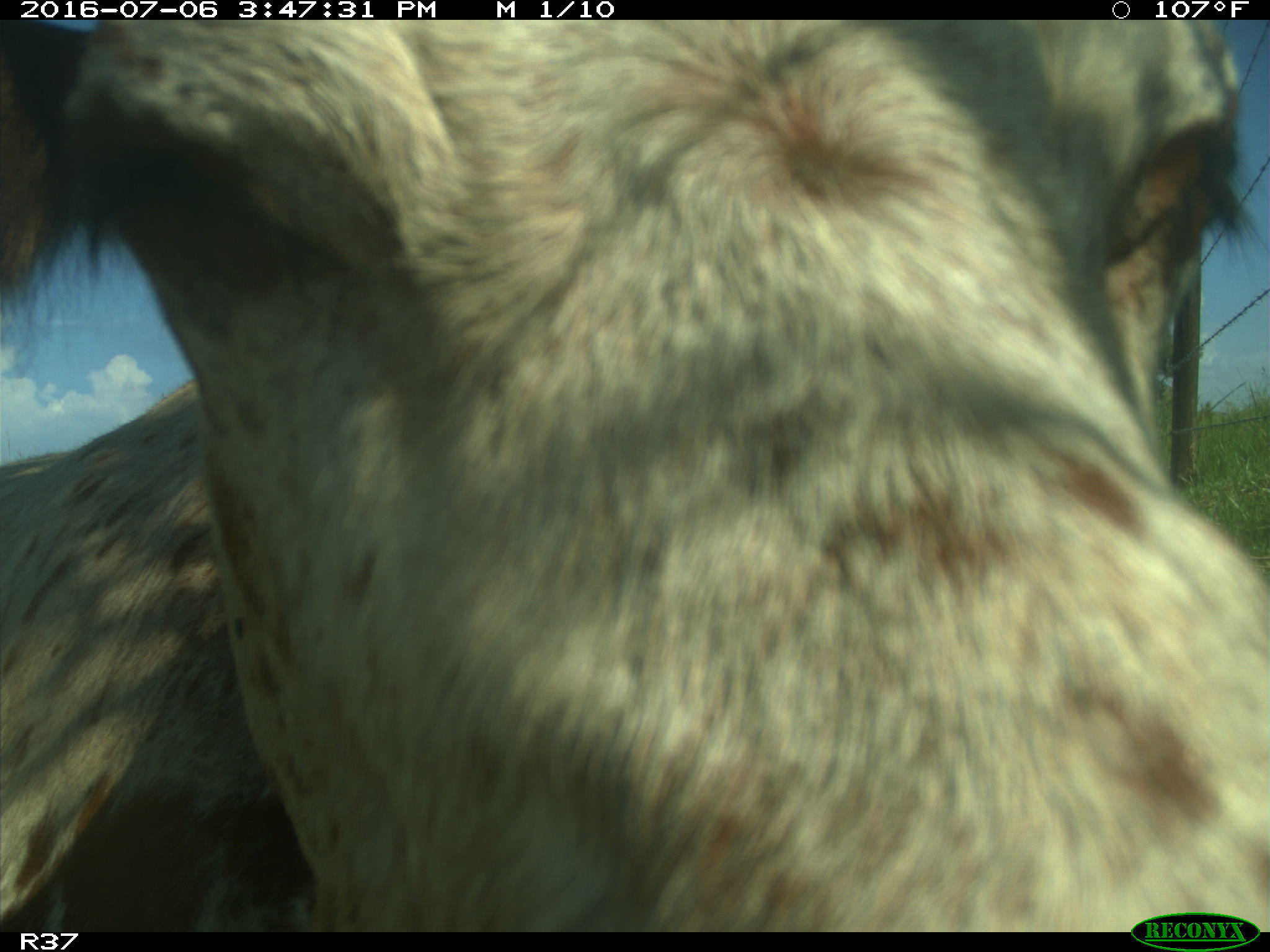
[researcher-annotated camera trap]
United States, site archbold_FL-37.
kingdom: Animalia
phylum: Chordata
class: Mammalia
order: Artiodactyla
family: Bovidae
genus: Bos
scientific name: Bos taurus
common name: domestic cow